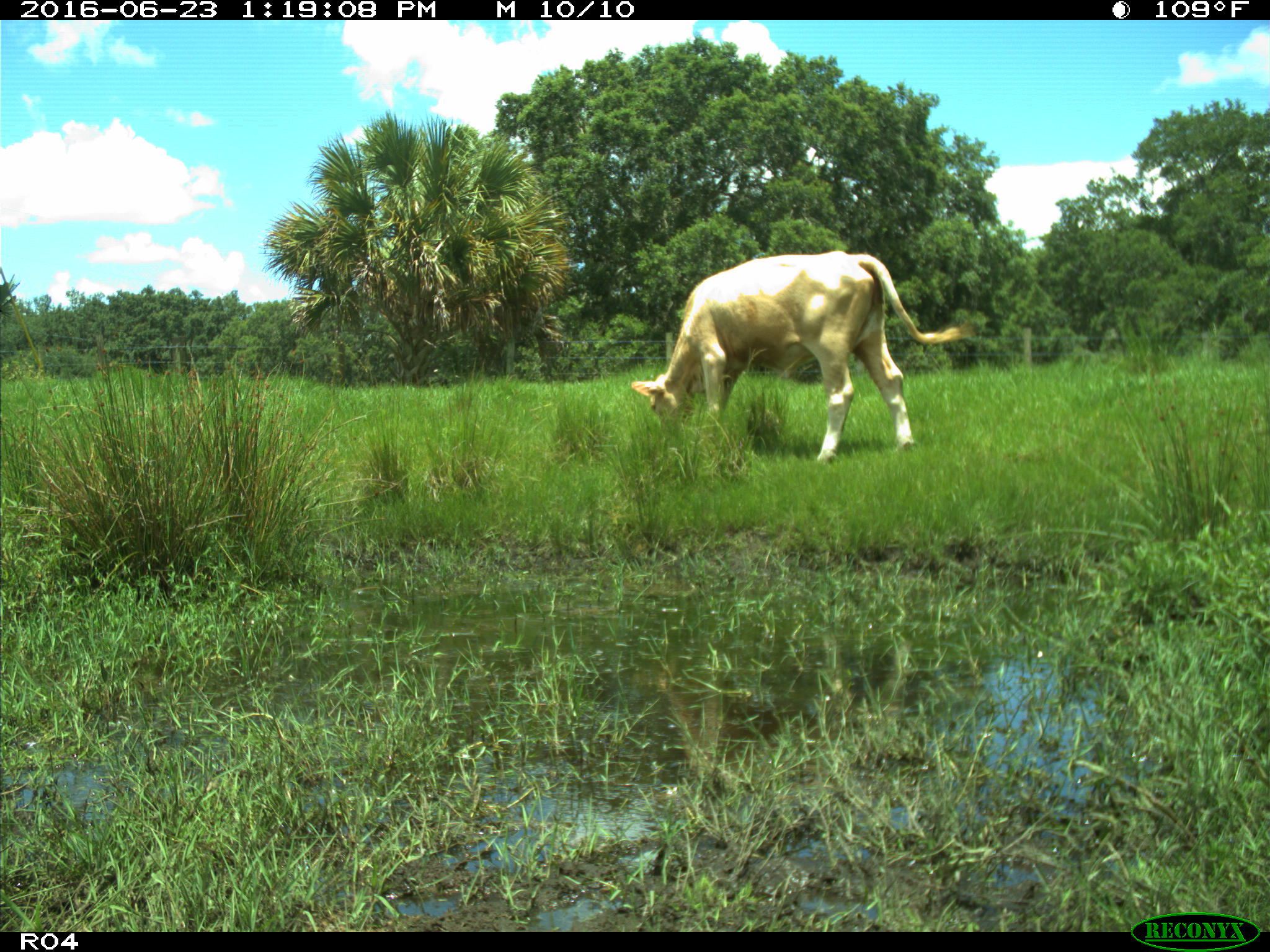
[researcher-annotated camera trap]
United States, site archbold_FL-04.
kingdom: Animalia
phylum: Chordata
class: Mammalia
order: Artiodactyla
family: Bovidae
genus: Bos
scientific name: Bos taurus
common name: domestic cow